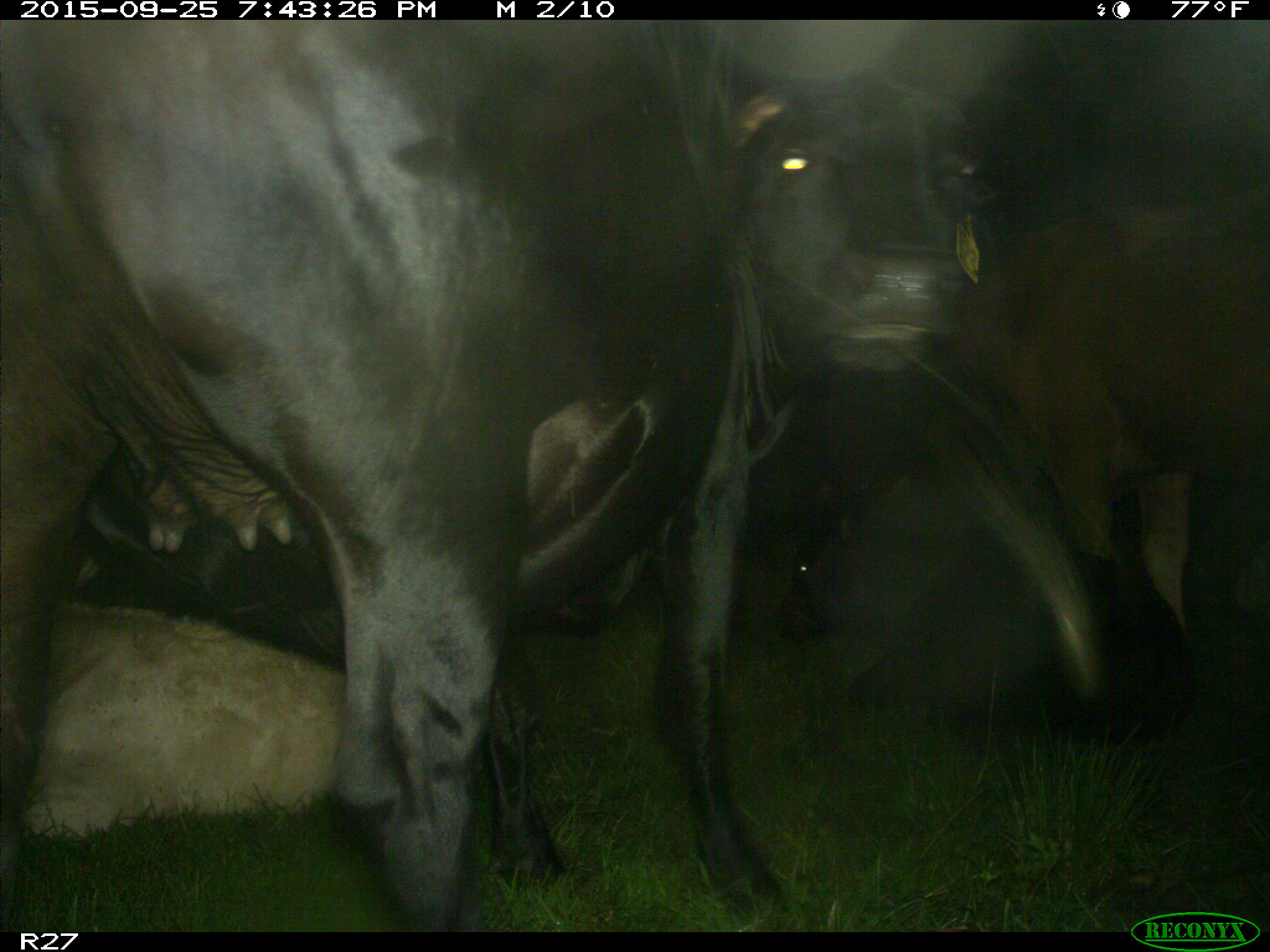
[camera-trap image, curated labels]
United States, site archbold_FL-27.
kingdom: Animalia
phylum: Chordata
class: Mammalia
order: Artiodactyla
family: Bovidae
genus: Bos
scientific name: Bos taurus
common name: domestic cow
Bos taurus (domestic cow).